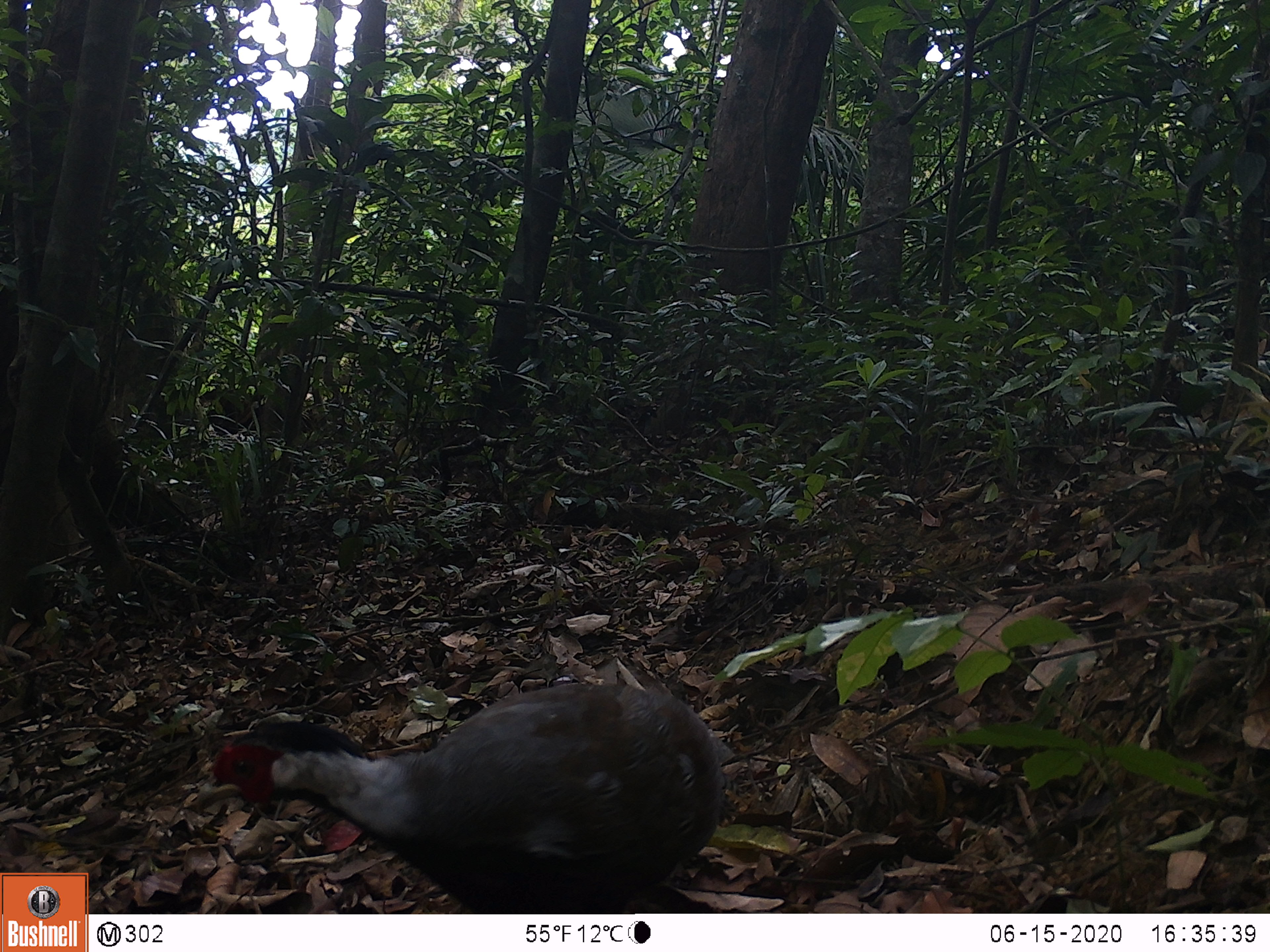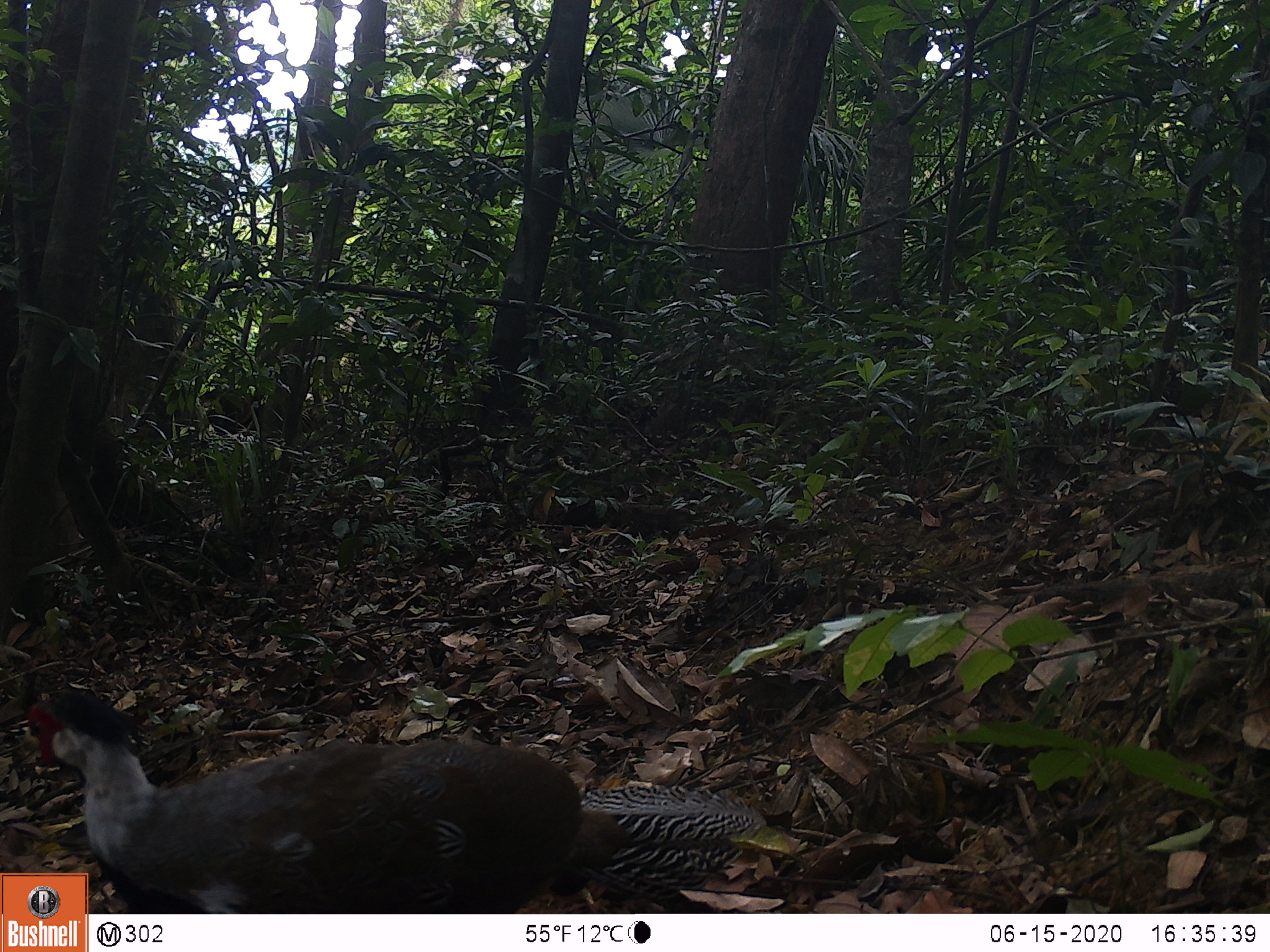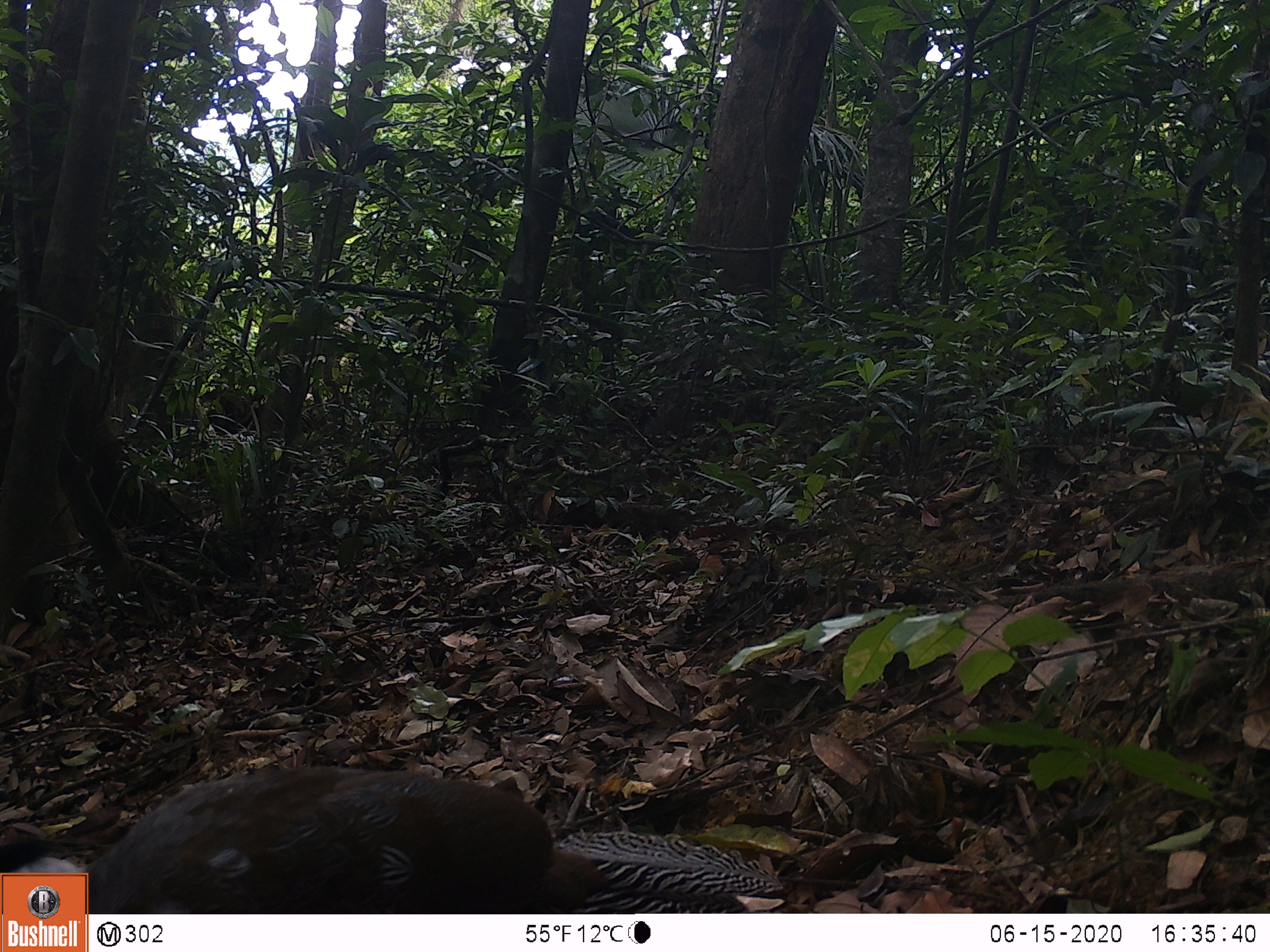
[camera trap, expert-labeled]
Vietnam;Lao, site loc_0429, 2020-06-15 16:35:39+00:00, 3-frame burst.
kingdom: Animalia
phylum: Chordata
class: Aves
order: Galliformes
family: Phasianidae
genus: Lophura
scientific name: Lophura nycthemera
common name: silver pheasant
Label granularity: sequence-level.